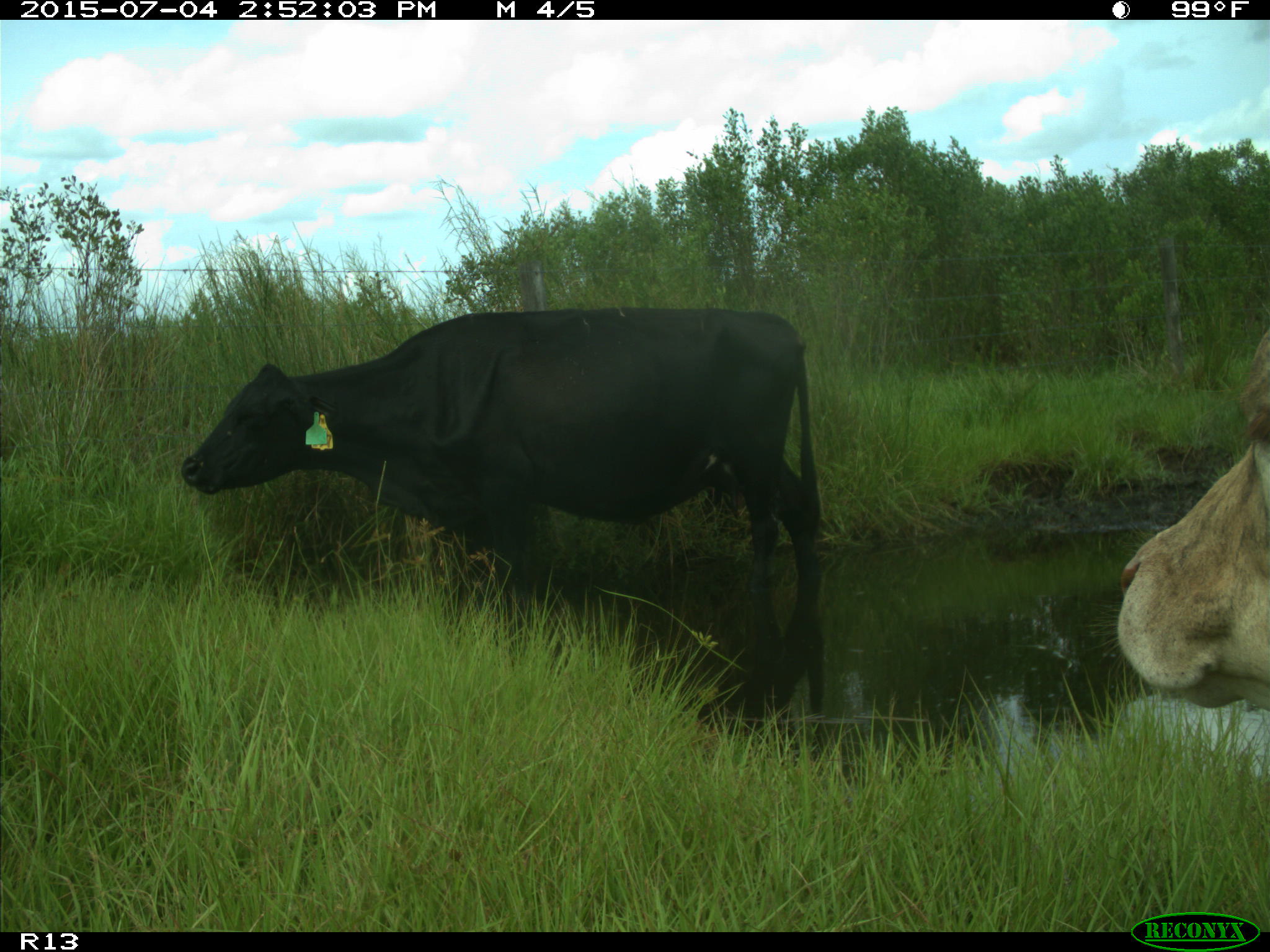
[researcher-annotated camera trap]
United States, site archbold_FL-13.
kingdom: Animalia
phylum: Chordata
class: Mammalia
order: Artiodactyla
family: Bovidae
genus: Bos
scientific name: Bos taurus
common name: domestic cow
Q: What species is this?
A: Bos taurus (domestic cow).